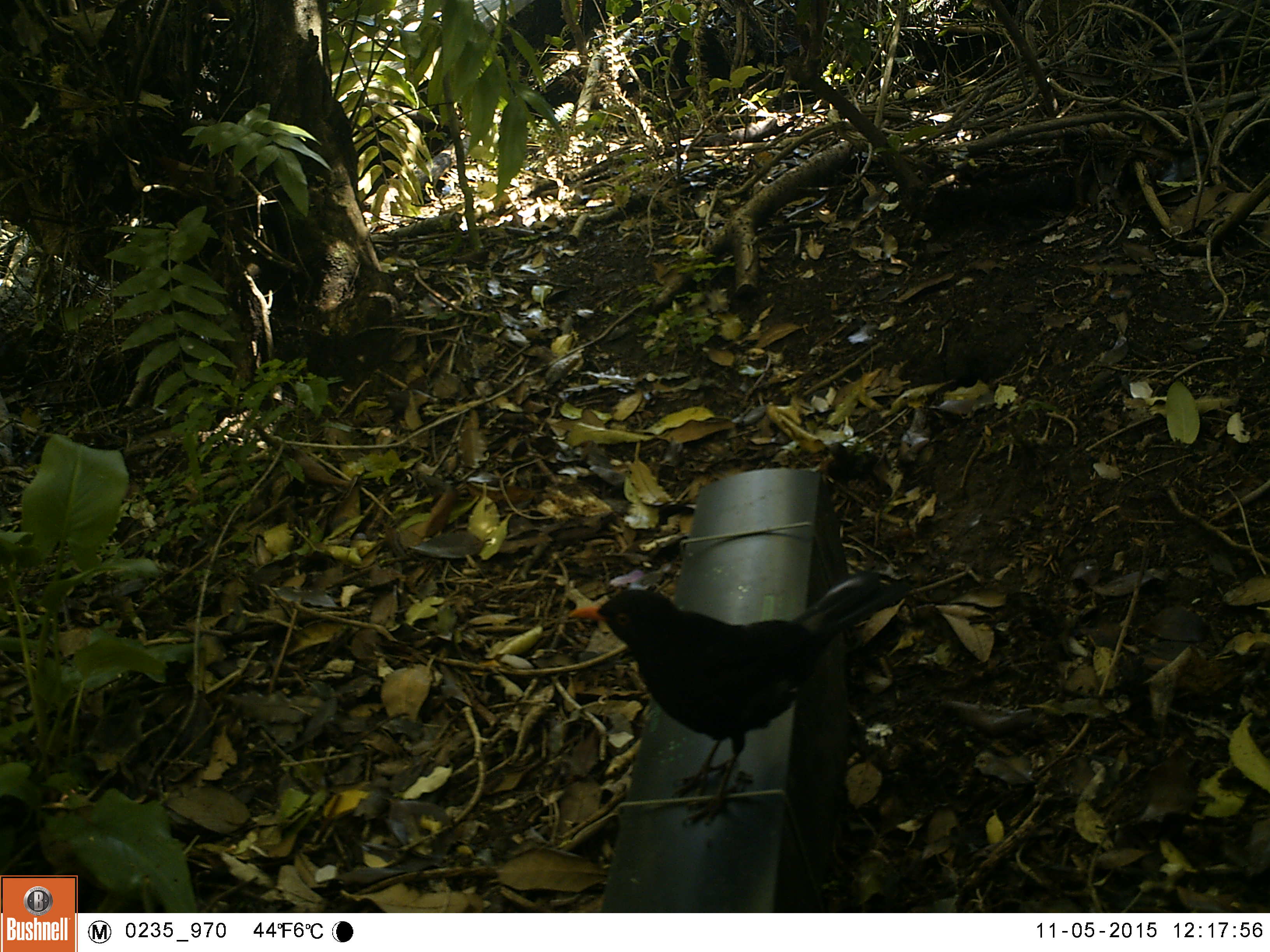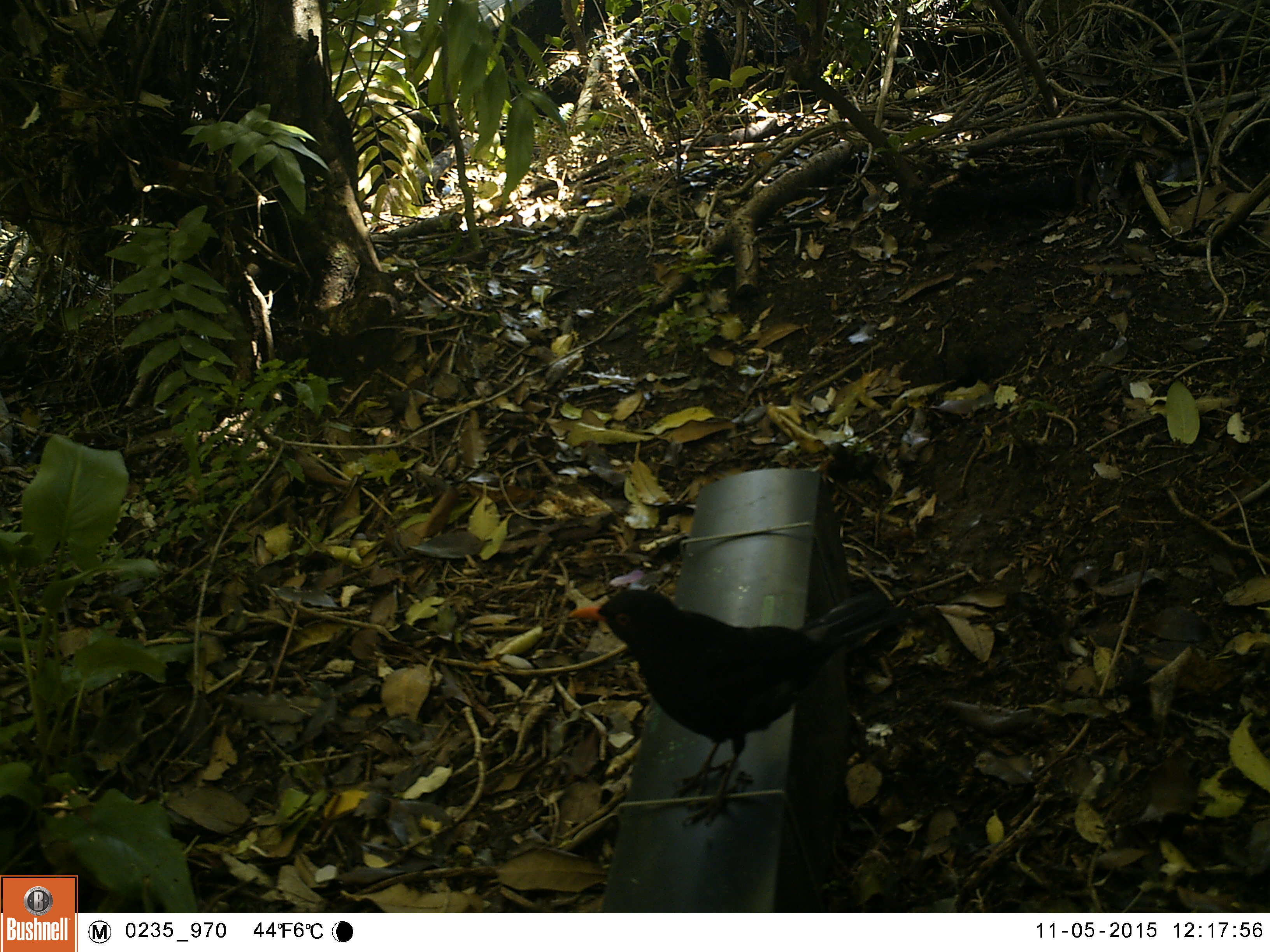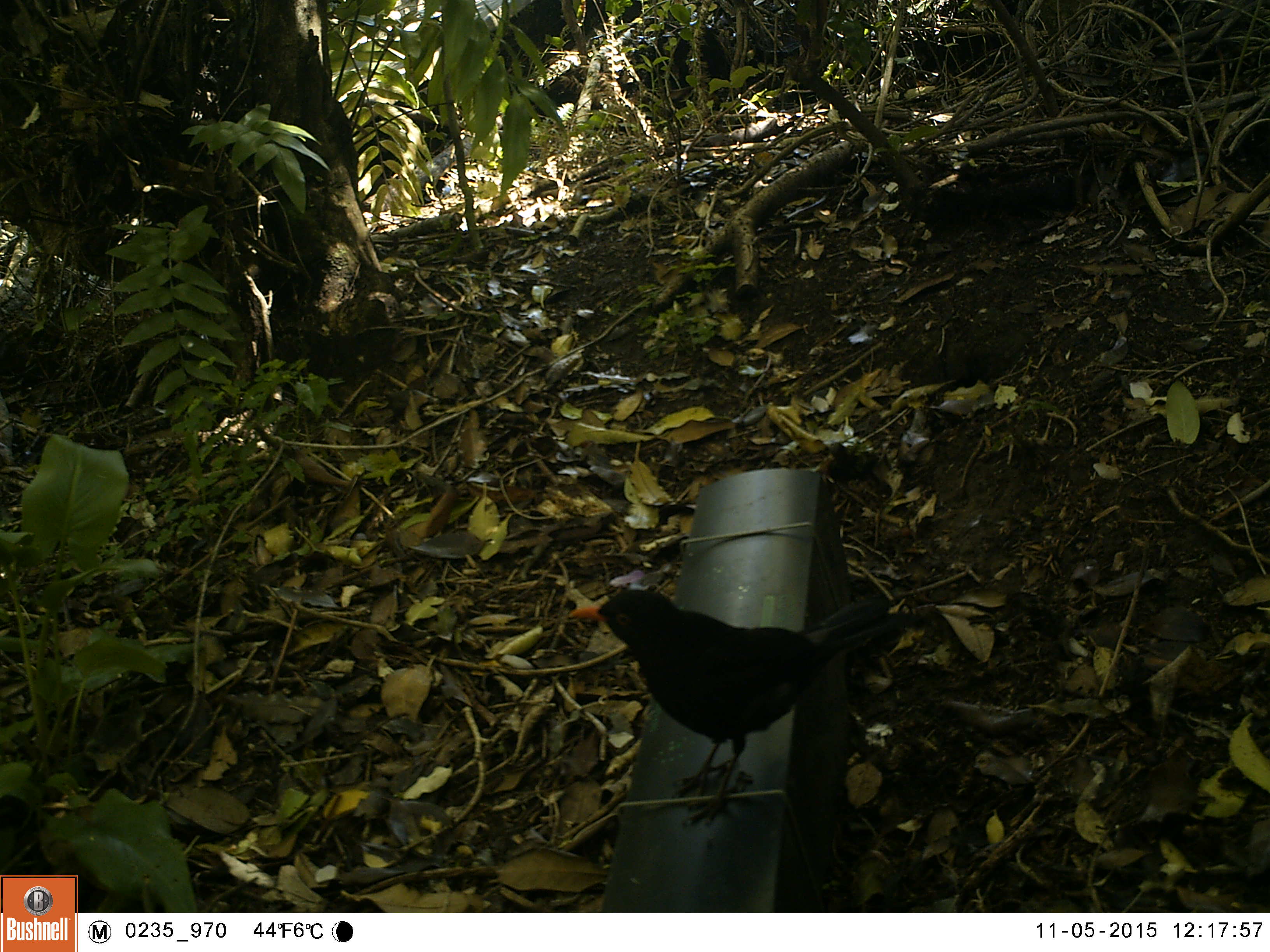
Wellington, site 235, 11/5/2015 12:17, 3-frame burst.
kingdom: Animalia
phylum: Chordata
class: Aves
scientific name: Aves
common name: bird